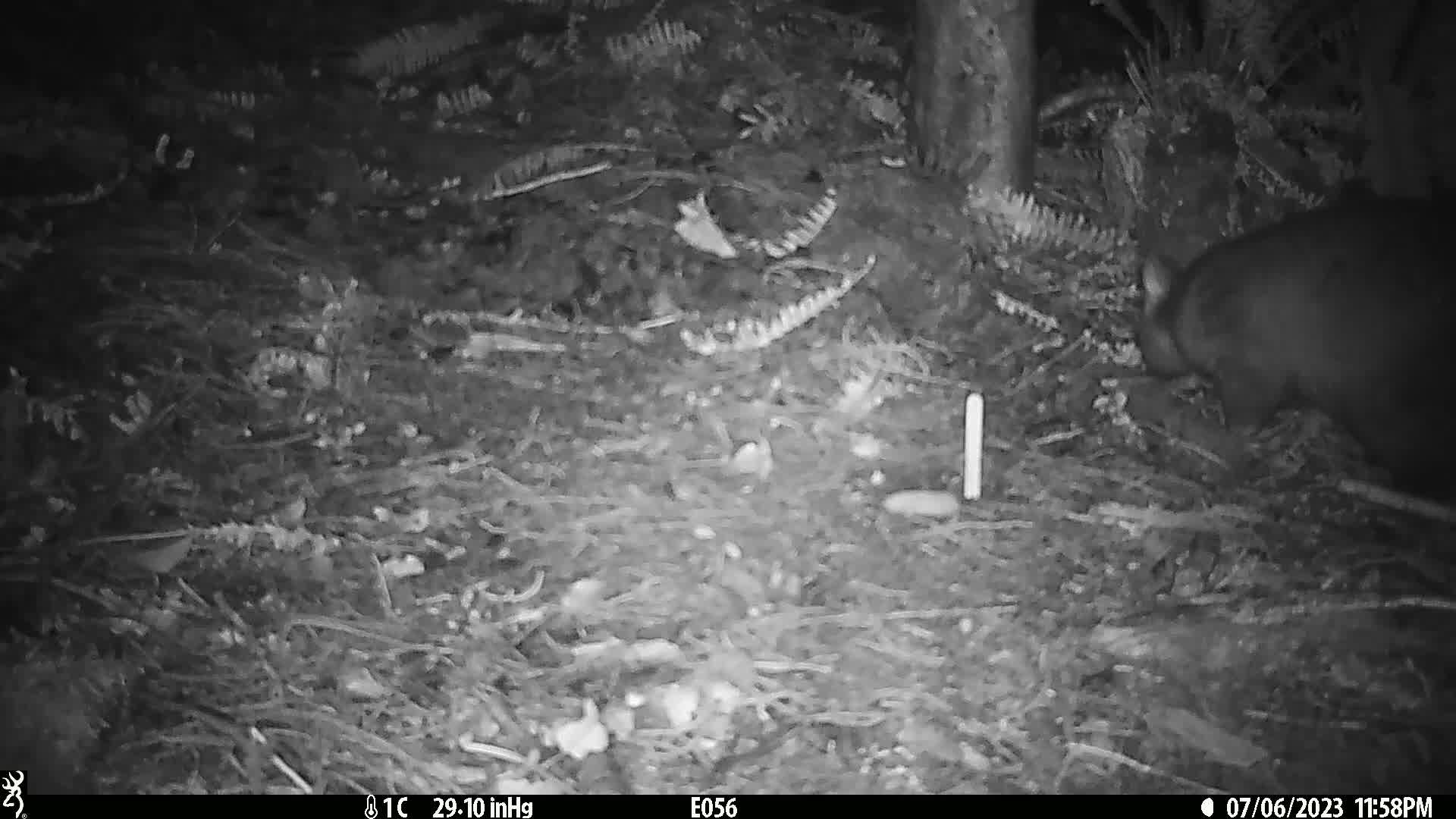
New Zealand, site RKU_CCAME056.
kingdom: Animalia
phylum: Chordata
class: Mammalia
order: Diprotodontia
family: Phalangeridae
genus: Trichosurus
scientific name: Trichosurus vulpecula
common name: common brushtail possum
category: possum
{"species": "possum (common brushtail possum) (Trichosurus vulpecula)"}